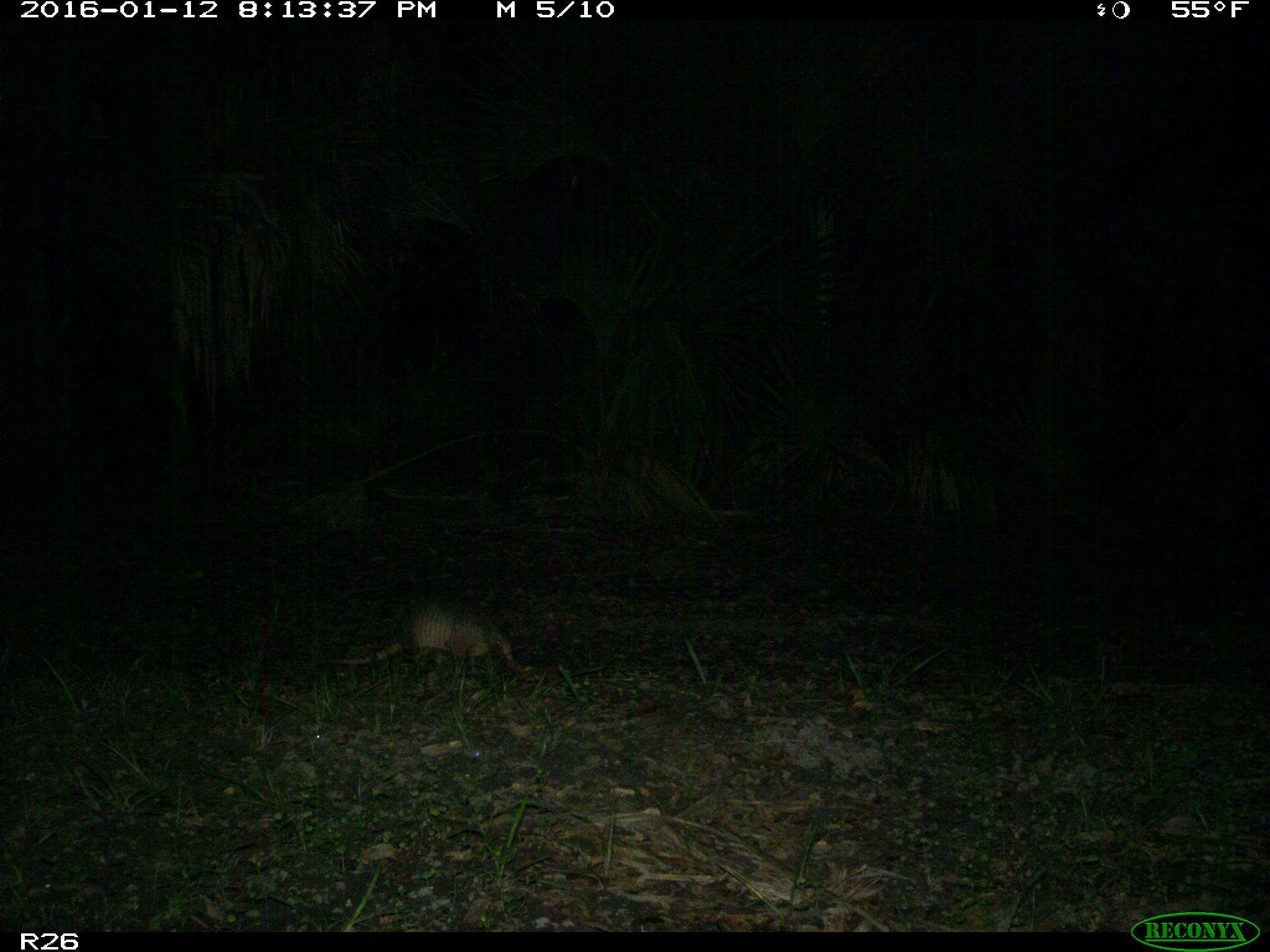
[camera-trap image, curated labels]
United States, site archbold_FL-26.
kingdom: Animalia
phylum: Chordata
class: Mammalia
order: Cingulata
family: Dasypodidae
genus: Dasypus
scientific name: Dasypus novemcinctus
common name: nine-banded armadillo